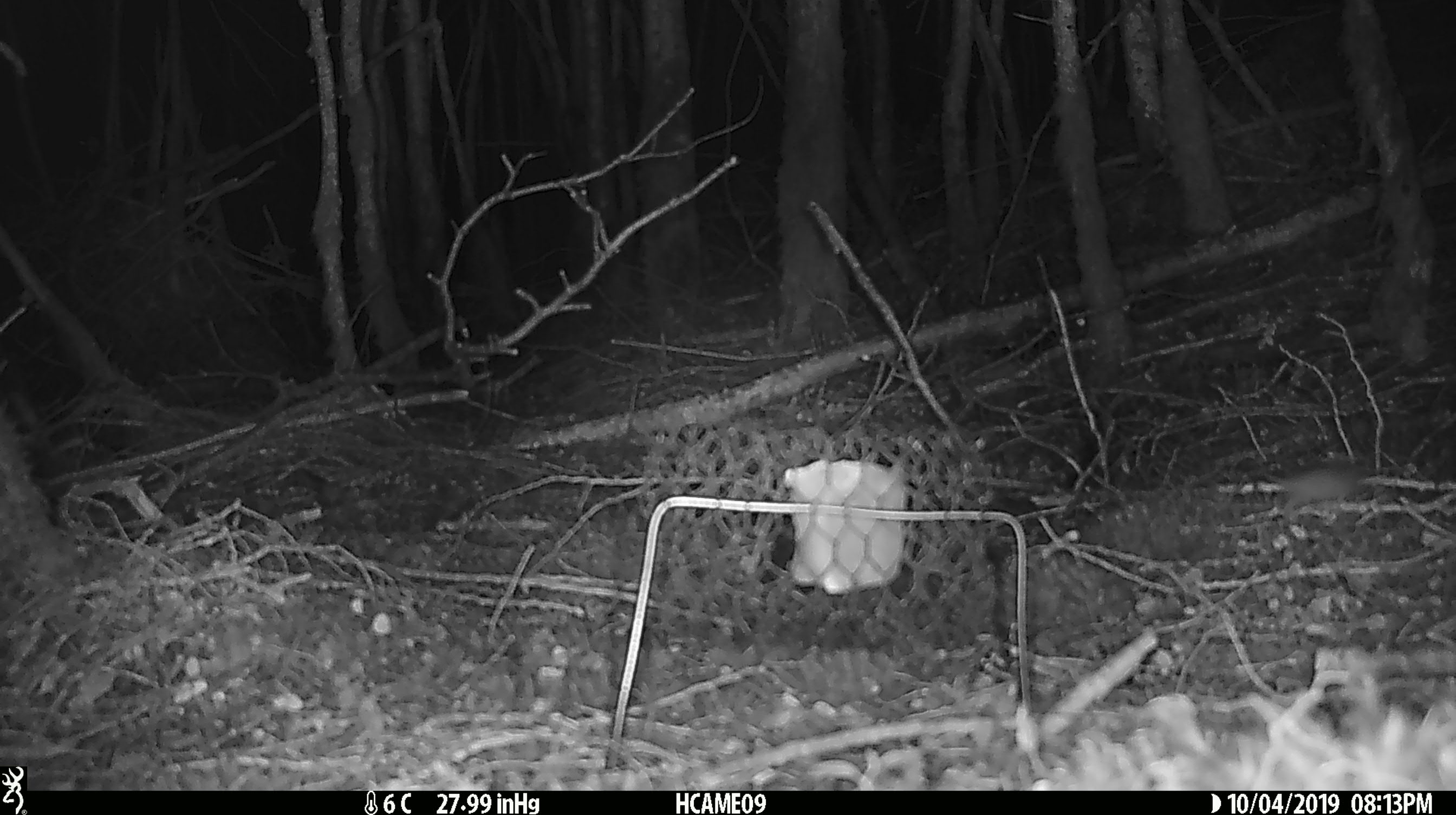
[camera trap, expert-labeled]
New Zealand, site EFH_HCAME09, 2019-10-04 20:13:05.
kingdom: Animalia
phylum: Chordata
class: Mammalia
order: Rodentia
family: Muridae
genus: Mus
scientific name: Mus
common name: mouse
Mouse (Mus).